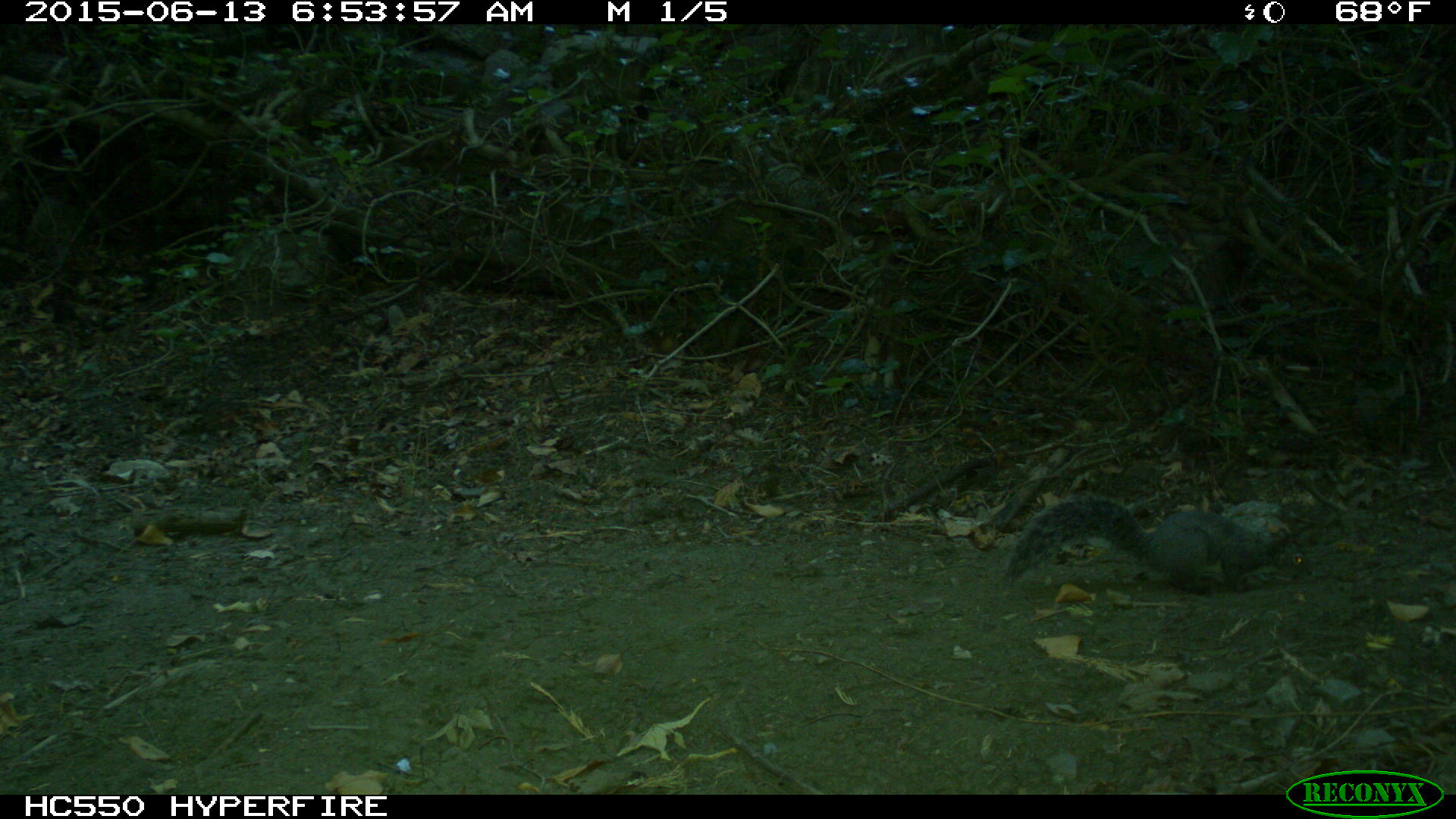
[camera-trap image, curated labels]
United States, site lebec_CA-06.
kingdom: Animalia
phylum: Chordata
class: Mammalia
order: Rodentia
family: Sciuridae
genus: Sciurus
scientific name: Sciurus carolinensis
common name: eastern gray squirrel